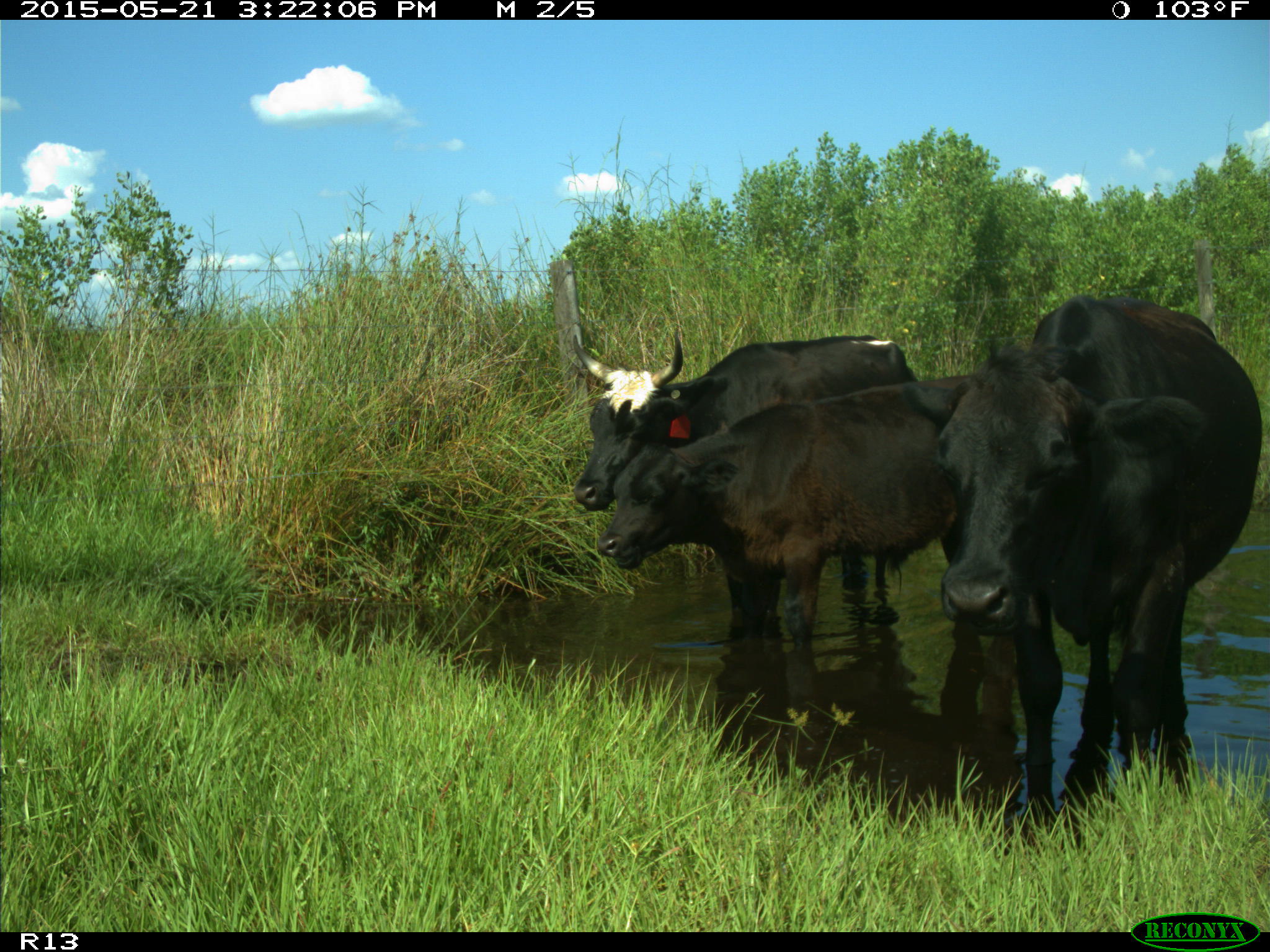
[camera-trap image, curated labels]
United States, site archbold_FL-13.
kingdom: Animalia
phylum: Chordata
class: Mammalia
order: Artiodactyla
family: Bovidae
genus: Bos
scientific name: Bos taurus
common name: domestic cow